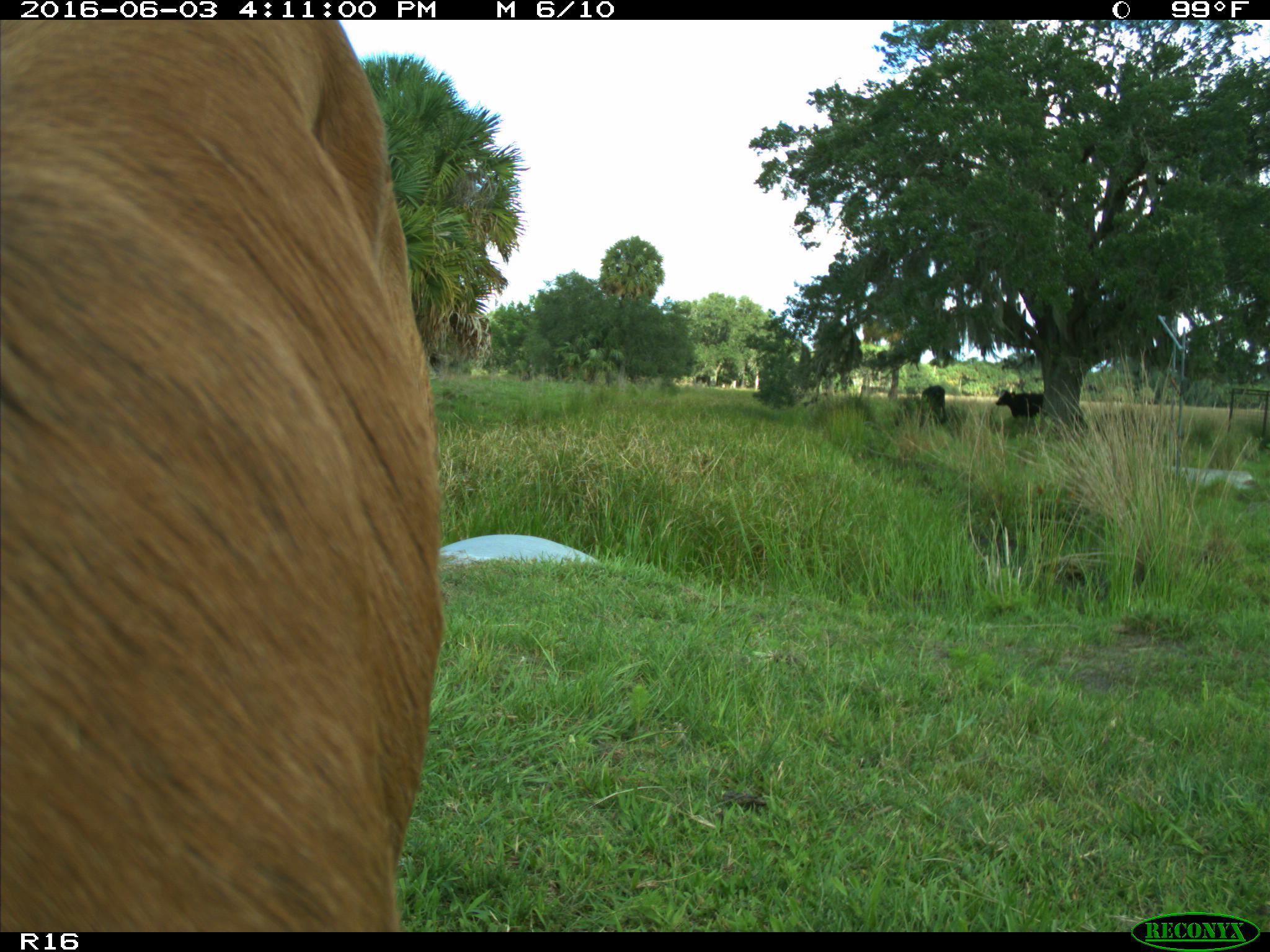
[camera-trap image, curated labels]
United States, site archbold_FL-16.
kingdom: Animalia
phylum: Chordata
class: Mammalia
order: Artiodactyla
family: Bovidae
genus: Bos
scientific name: Bos taurus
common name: domestic cow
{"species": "Bos taurus (domestic cow)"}